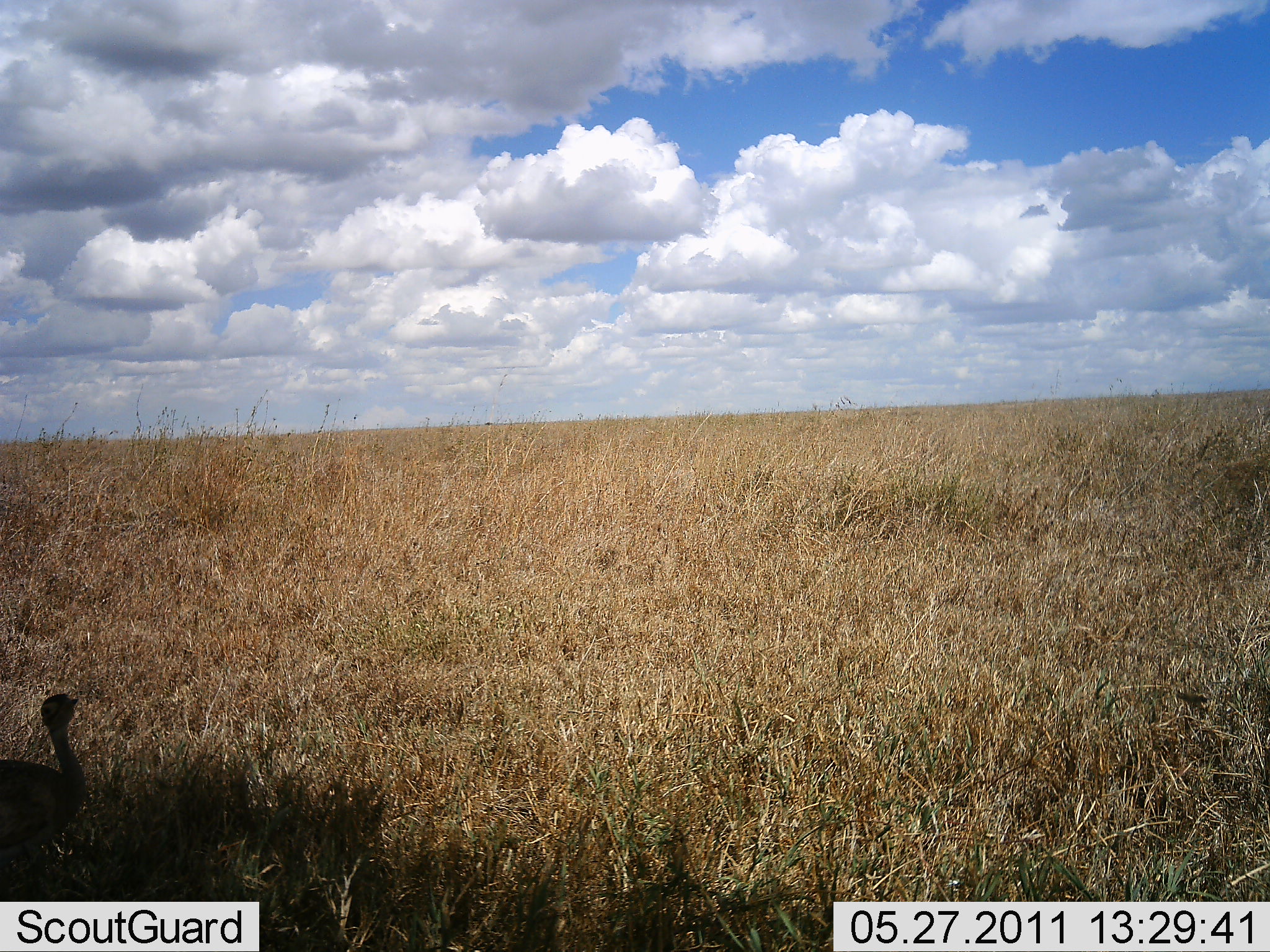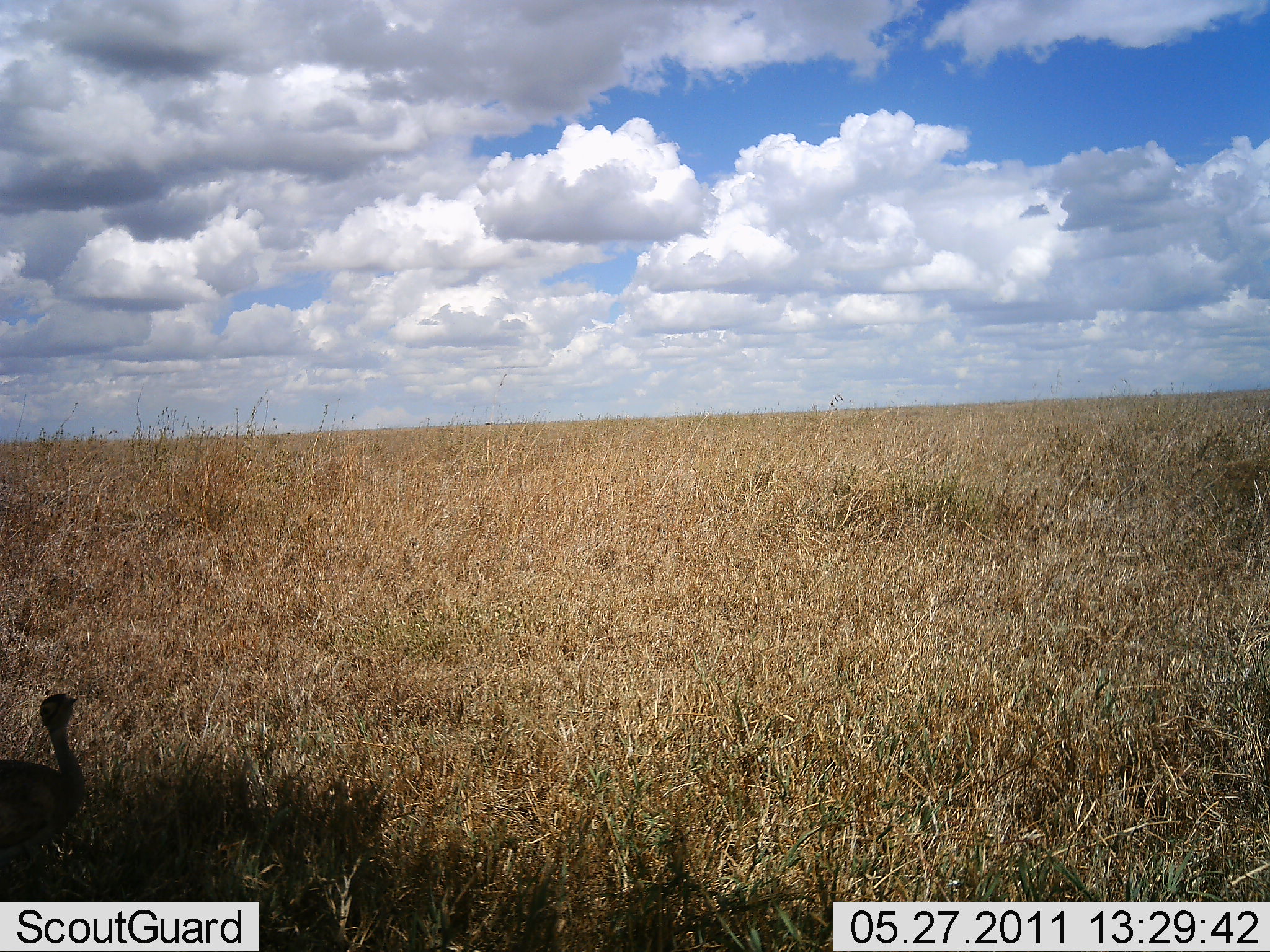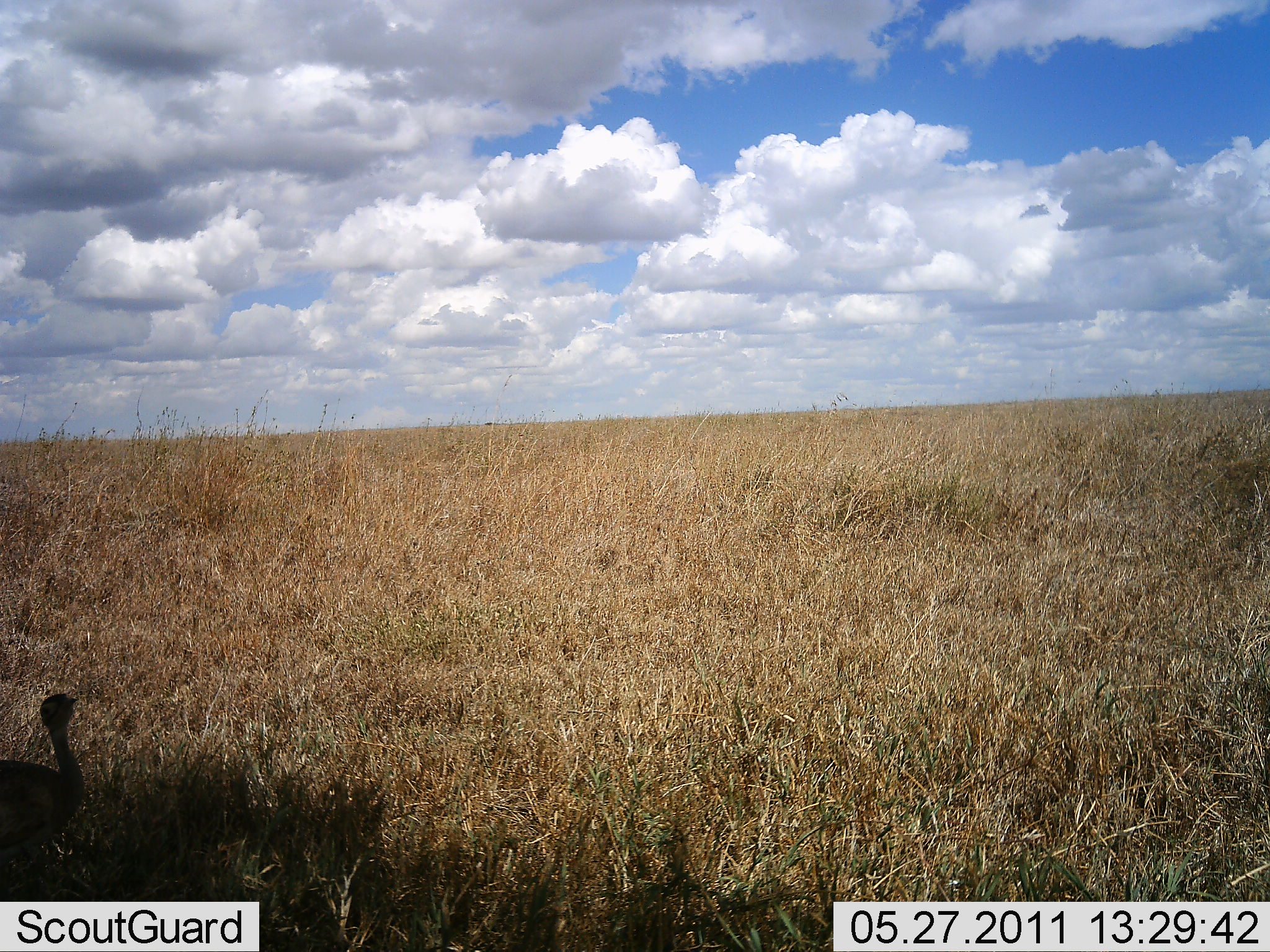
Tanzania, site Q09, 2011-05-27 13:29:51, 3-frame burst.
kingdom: Animalia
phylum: Chordata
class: Aves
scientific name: Aves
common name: bird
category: otherbird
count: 1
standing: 86%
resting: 14%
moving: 0%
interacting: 0%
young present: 0%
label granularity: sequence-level